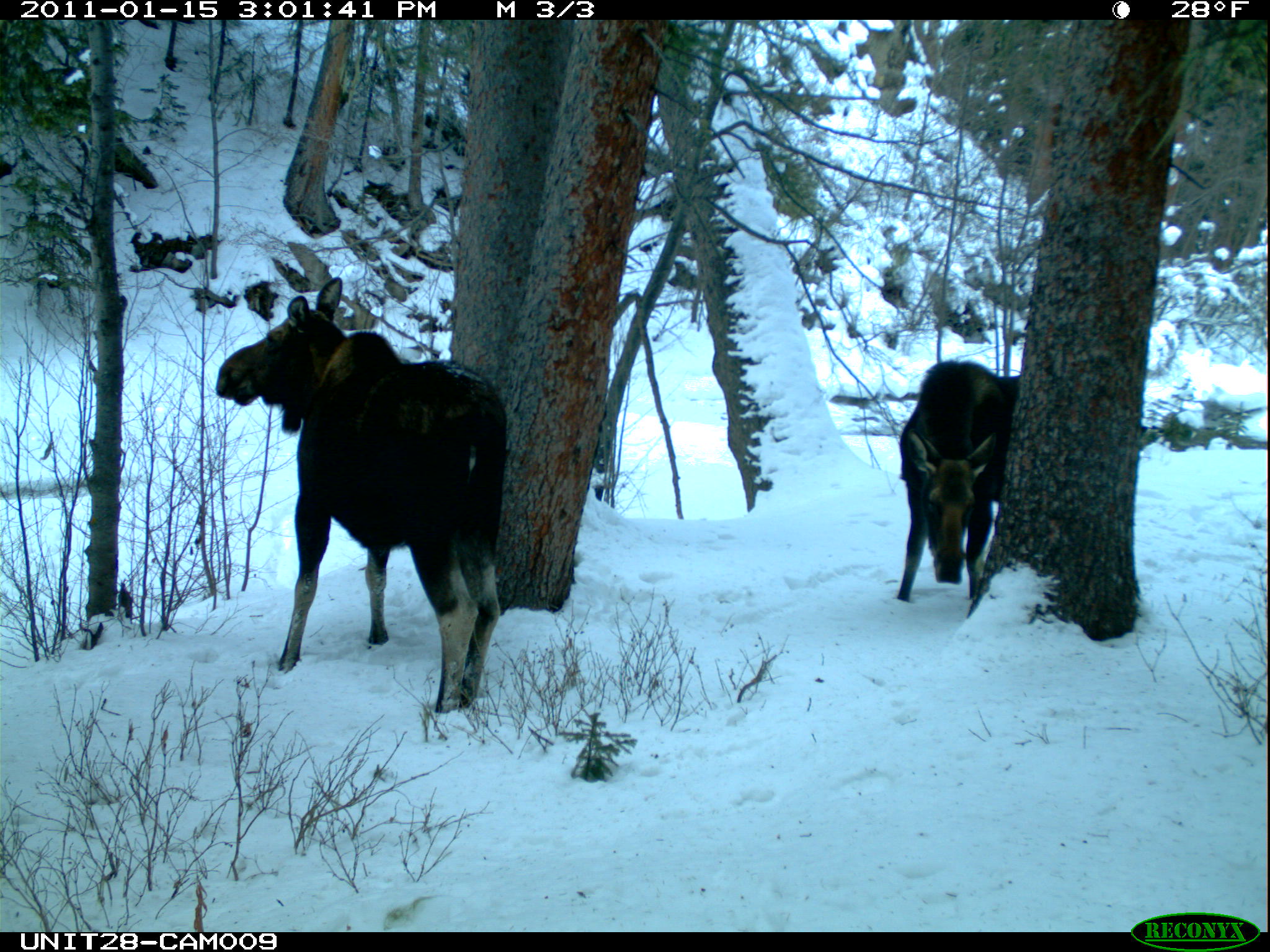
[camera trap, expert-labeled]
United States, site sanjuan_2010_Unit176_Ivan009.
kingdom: Animalia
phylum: Chordata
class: Mammalia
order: Artiodactyla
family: Cervidae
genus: Alces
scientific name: Alces alces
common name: moose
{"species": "Alces alces (moose)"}